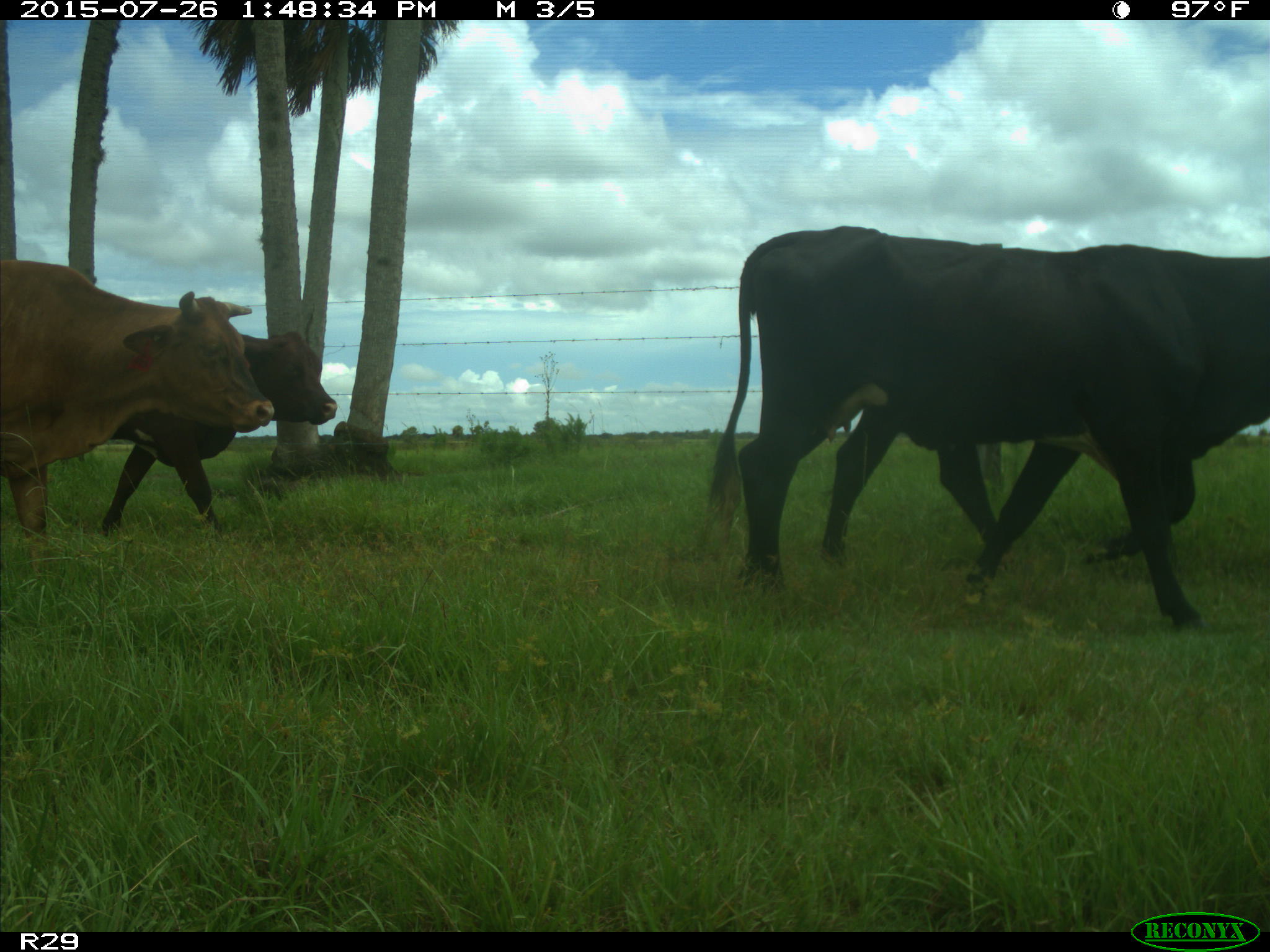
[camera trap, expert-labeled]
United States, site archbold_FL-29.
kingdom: Animalia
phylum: Chordata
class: Mammalia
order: Artiodactyla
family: Bovidae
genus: Bos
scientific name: Bos taurus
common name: domestic cow